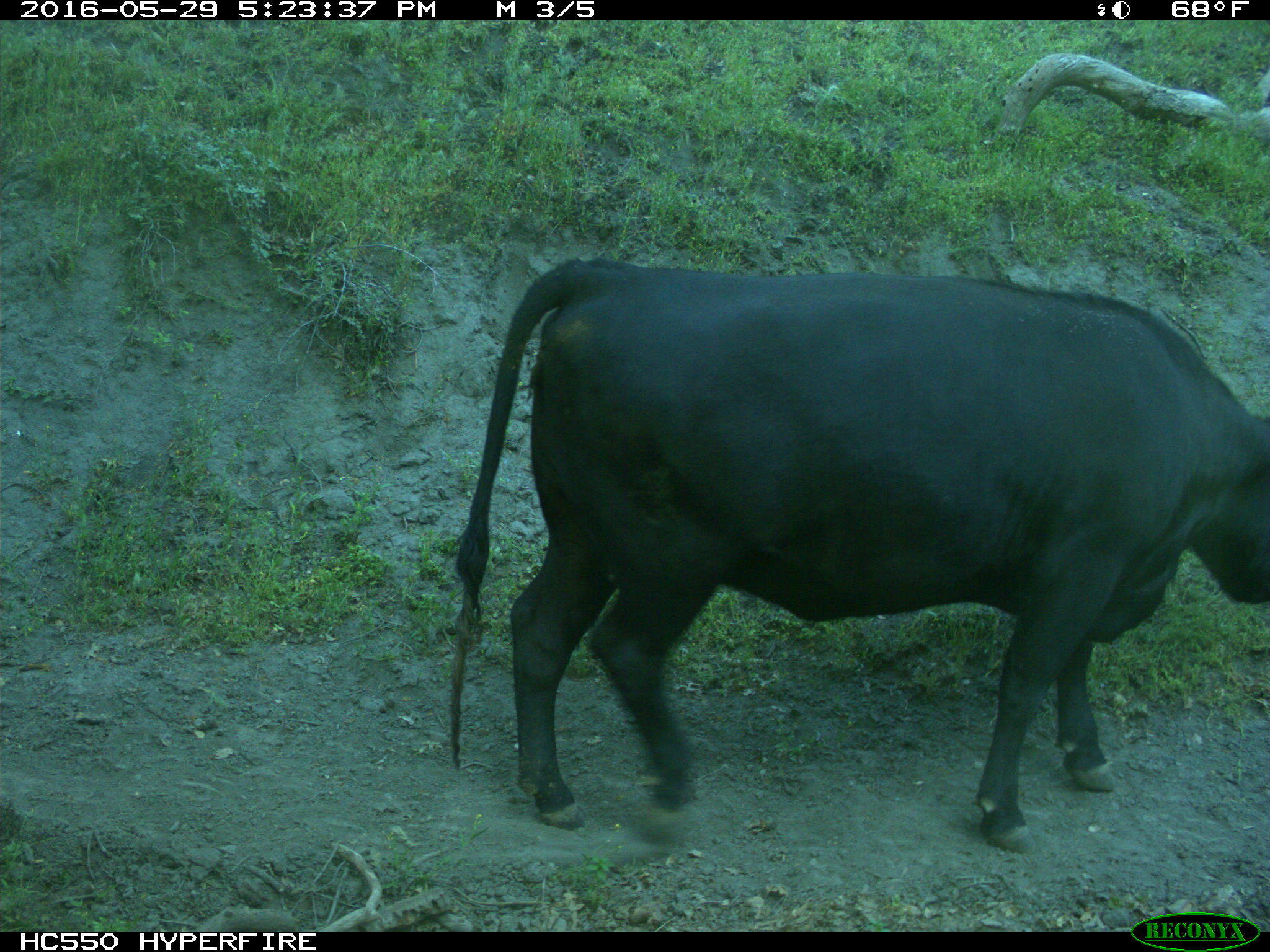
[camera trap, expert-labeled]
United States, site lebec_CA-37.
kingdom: Animalia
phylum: Chordata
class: Mammalia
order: Artiodactyla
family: Bovidae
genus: Bos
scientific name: Bos taurus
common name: domestic cow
Bos taurus (domestic cow).